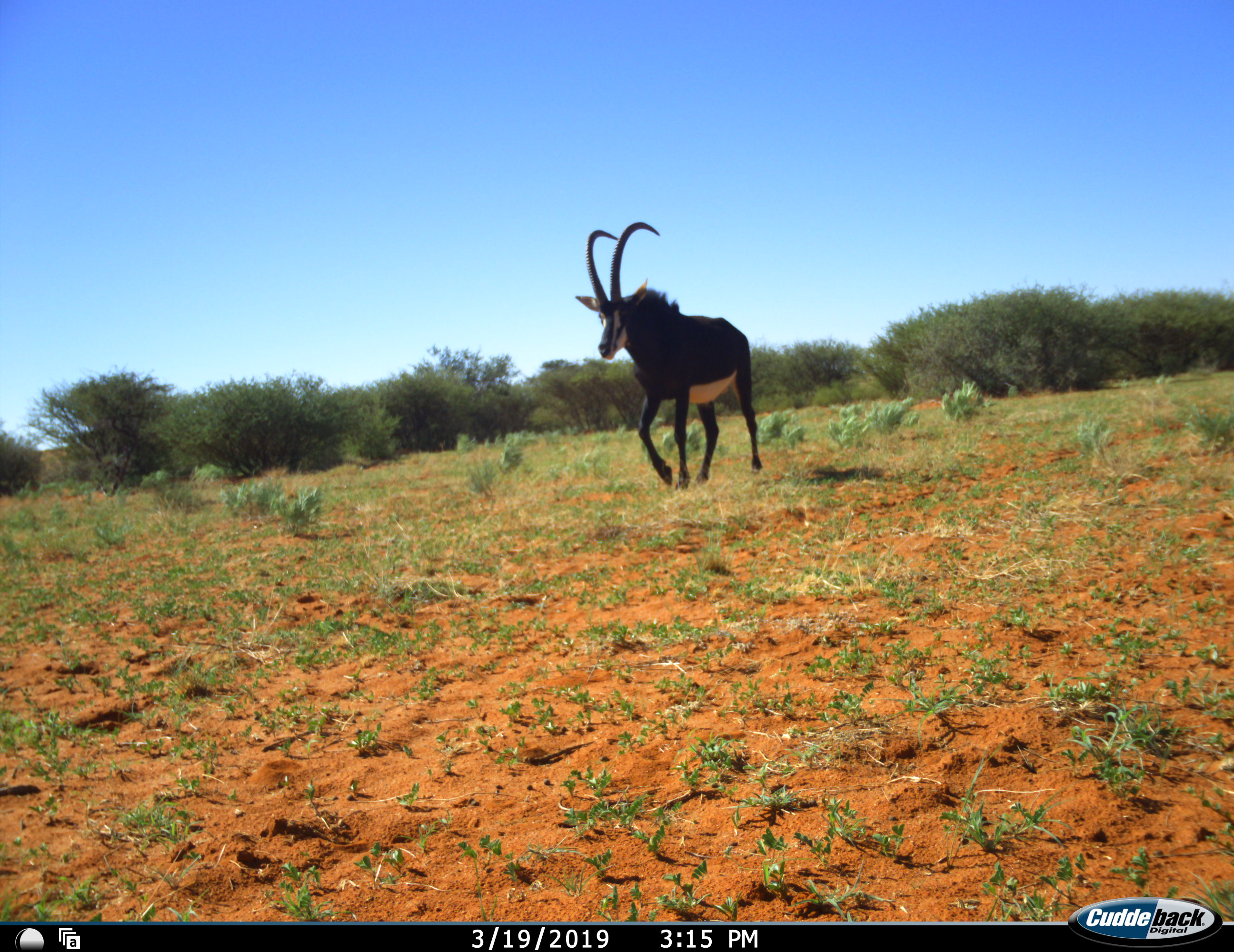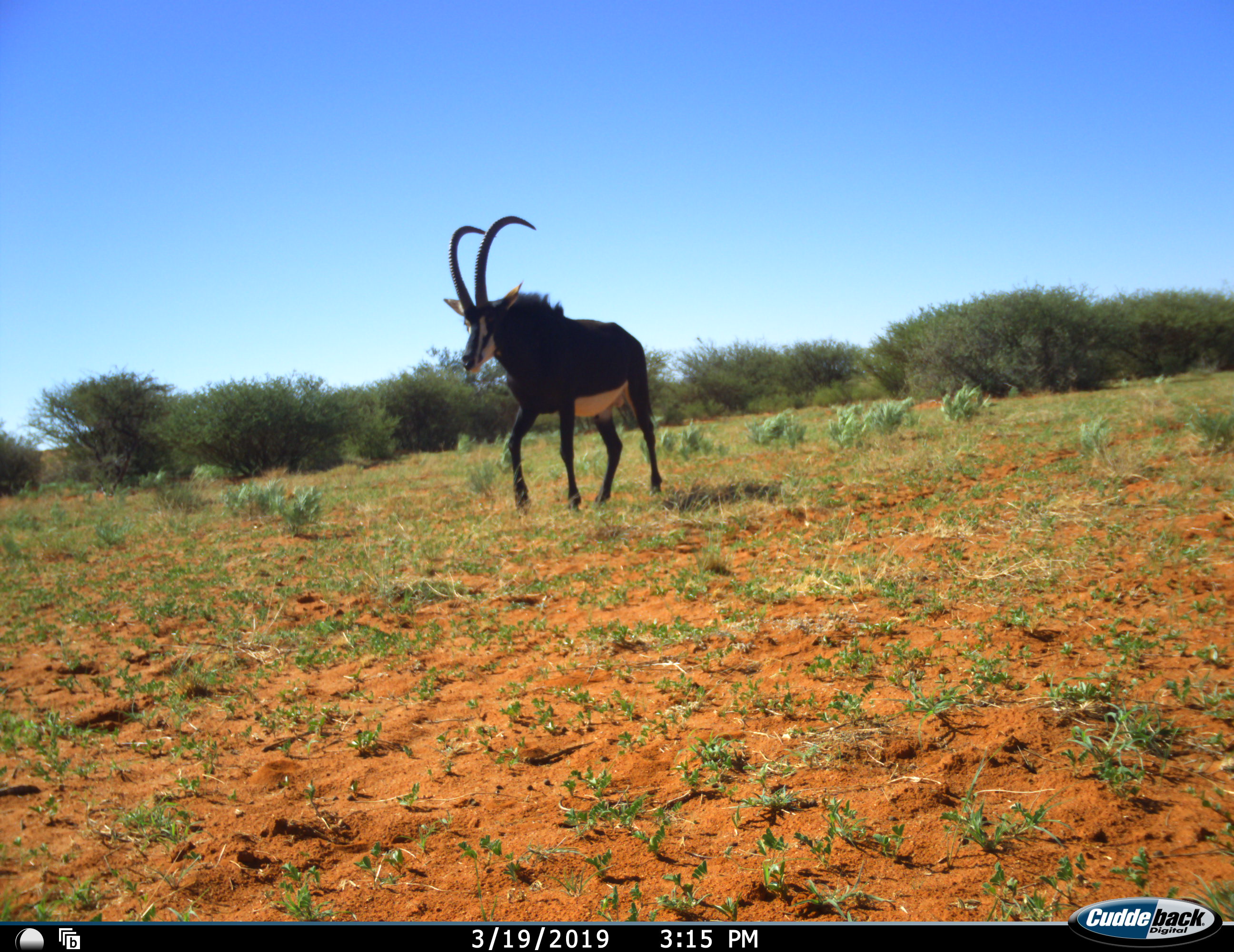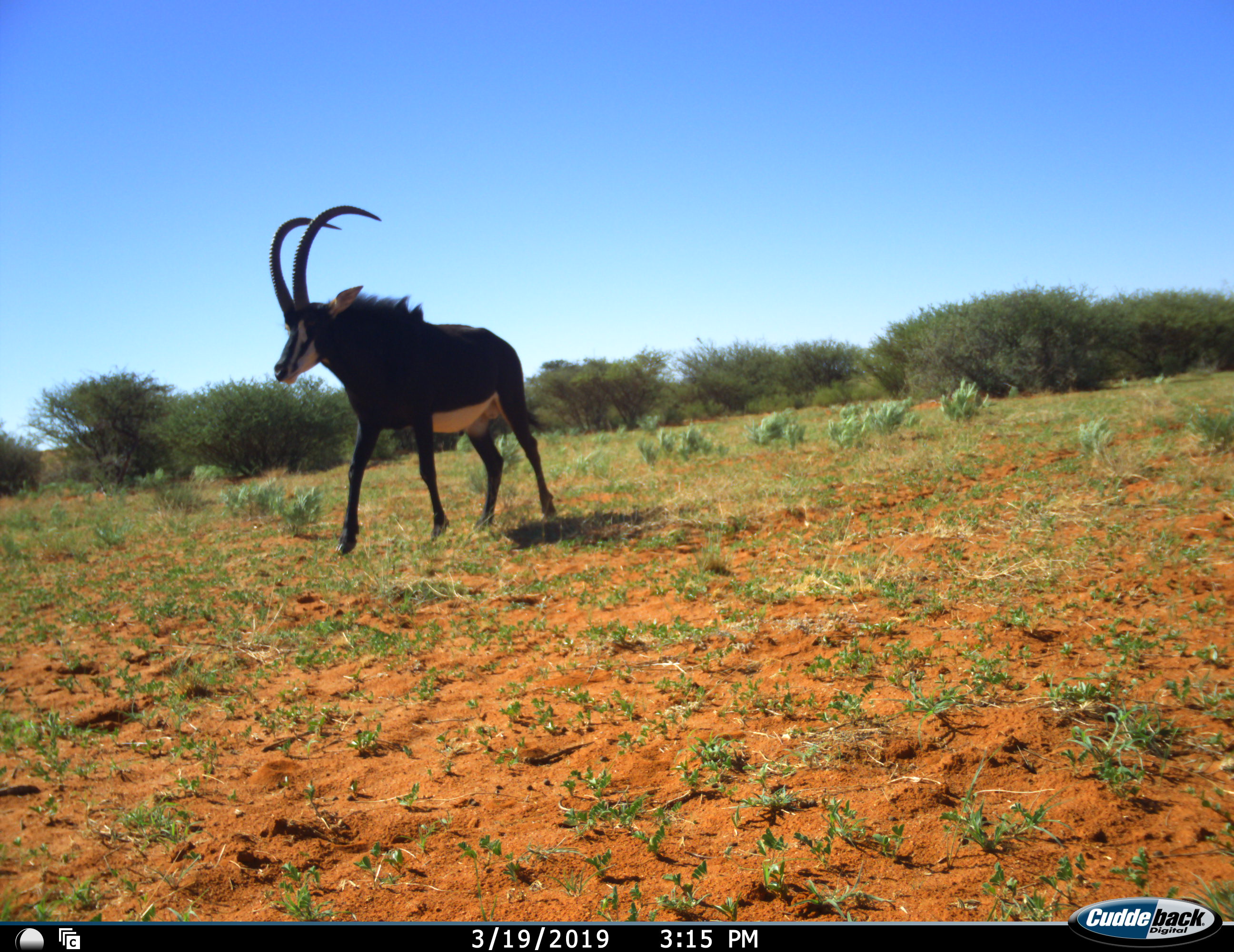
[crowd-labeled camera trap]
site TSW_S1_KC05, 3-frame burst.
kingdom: Animalia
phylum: Chordata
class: Mammalia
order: Artiodactyla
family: Bovidae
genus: Hippotragus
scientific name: Hippotragus niger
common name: sable antelope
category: sable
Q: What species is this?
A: Sable (sable antelope) (Hippotragus niger).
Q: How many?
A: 1.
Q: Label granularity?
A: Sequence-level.